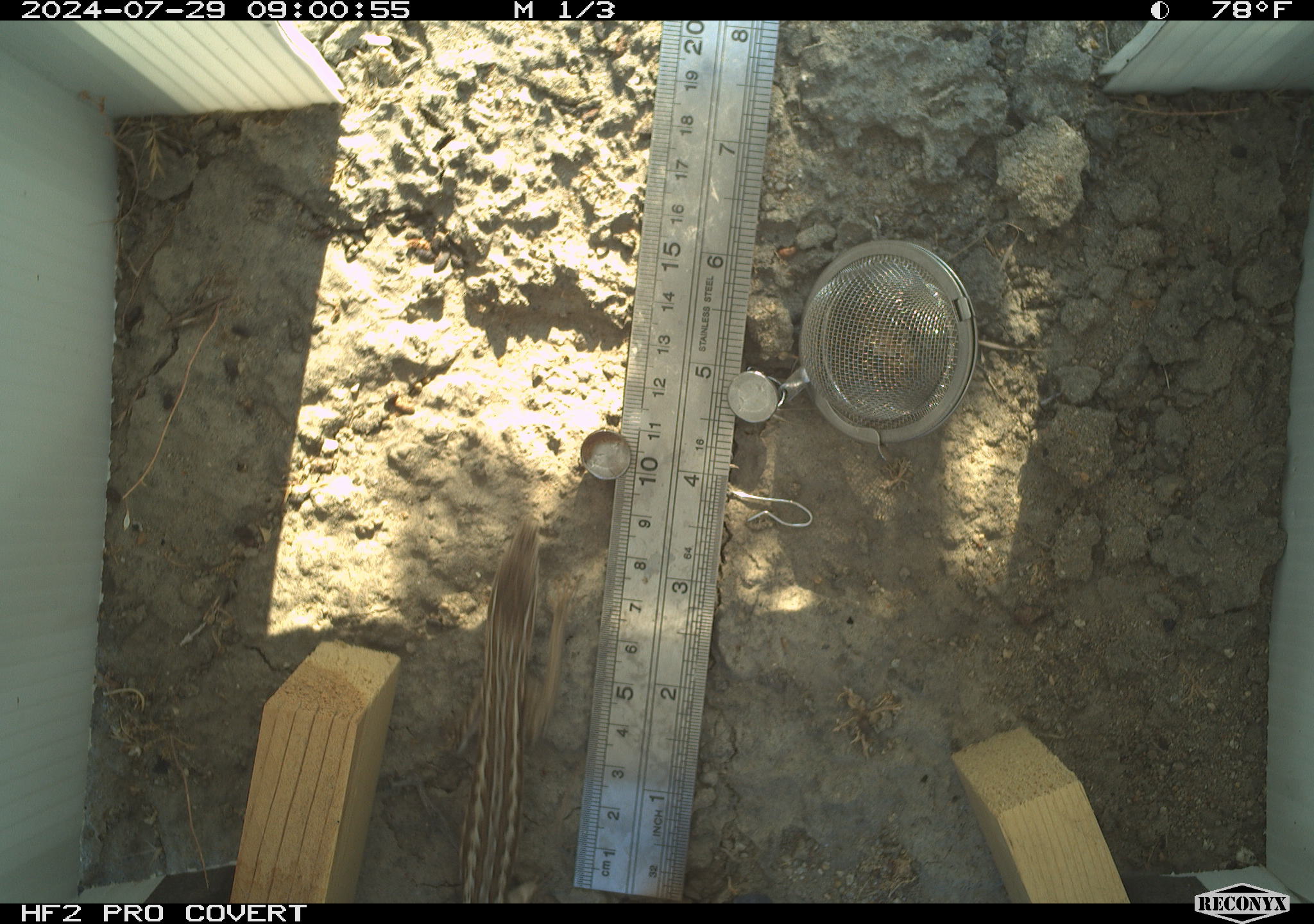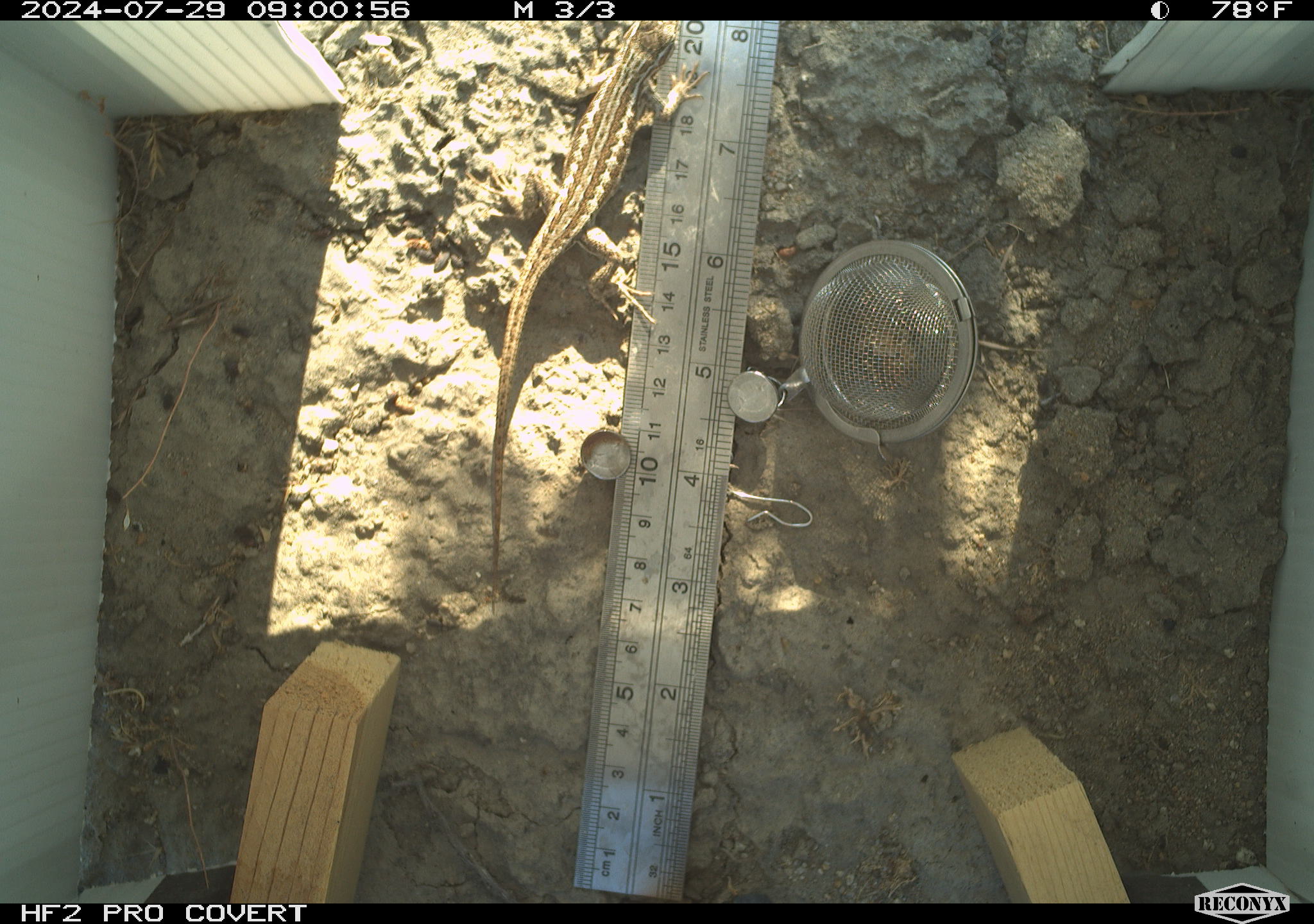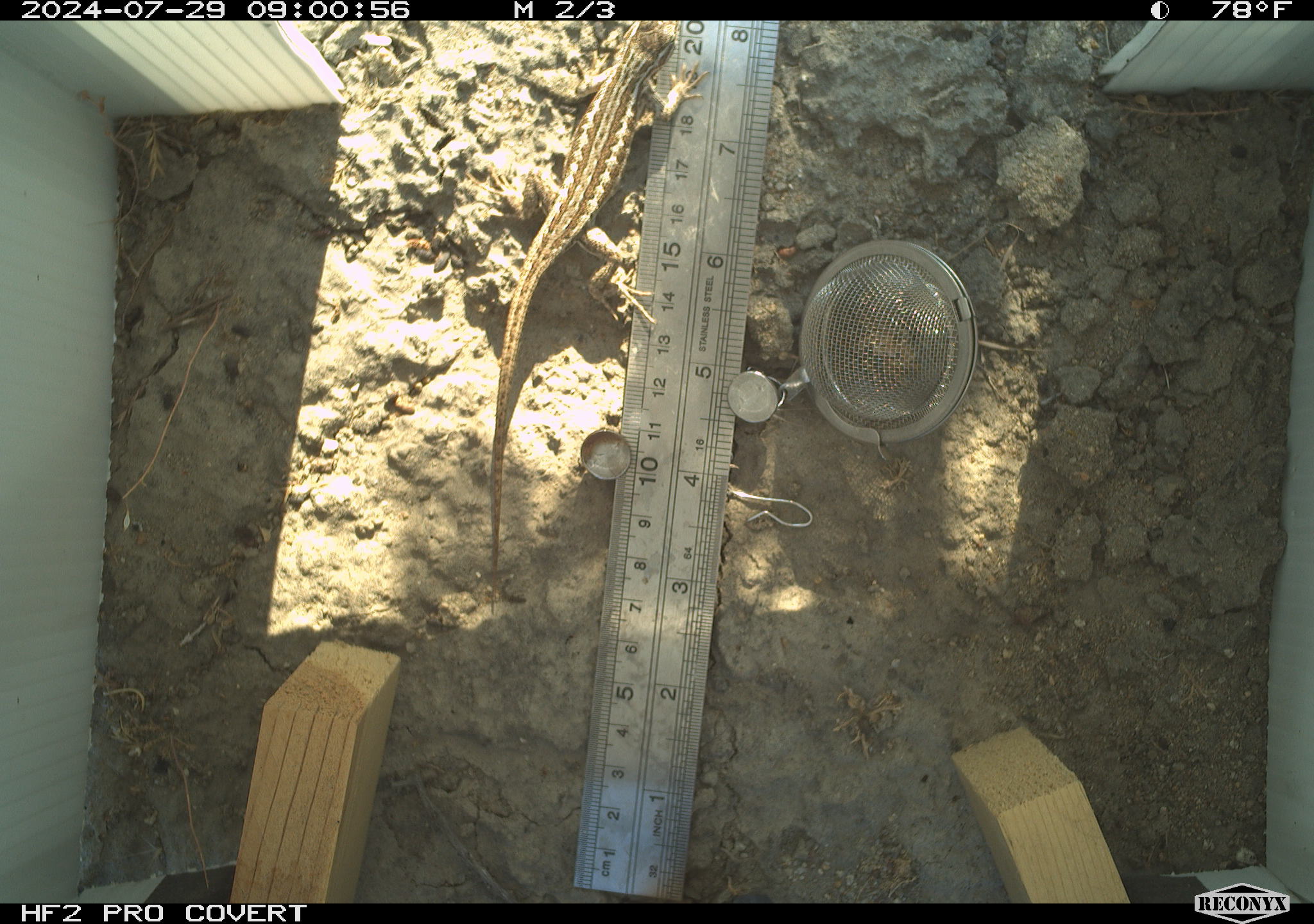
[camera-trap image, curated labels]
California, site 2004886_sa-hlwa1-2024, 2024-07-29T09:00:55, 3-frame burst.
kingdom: Animalia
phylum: Chordata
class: Reptilia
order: Squamata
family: Phrynosomatidae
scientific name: Phrynosomatidae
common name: phrynosomatid lizards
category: phrynosomatidae family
Phrynosomatidae family (phrynosomatid lizards) (Phrynosomatidae).